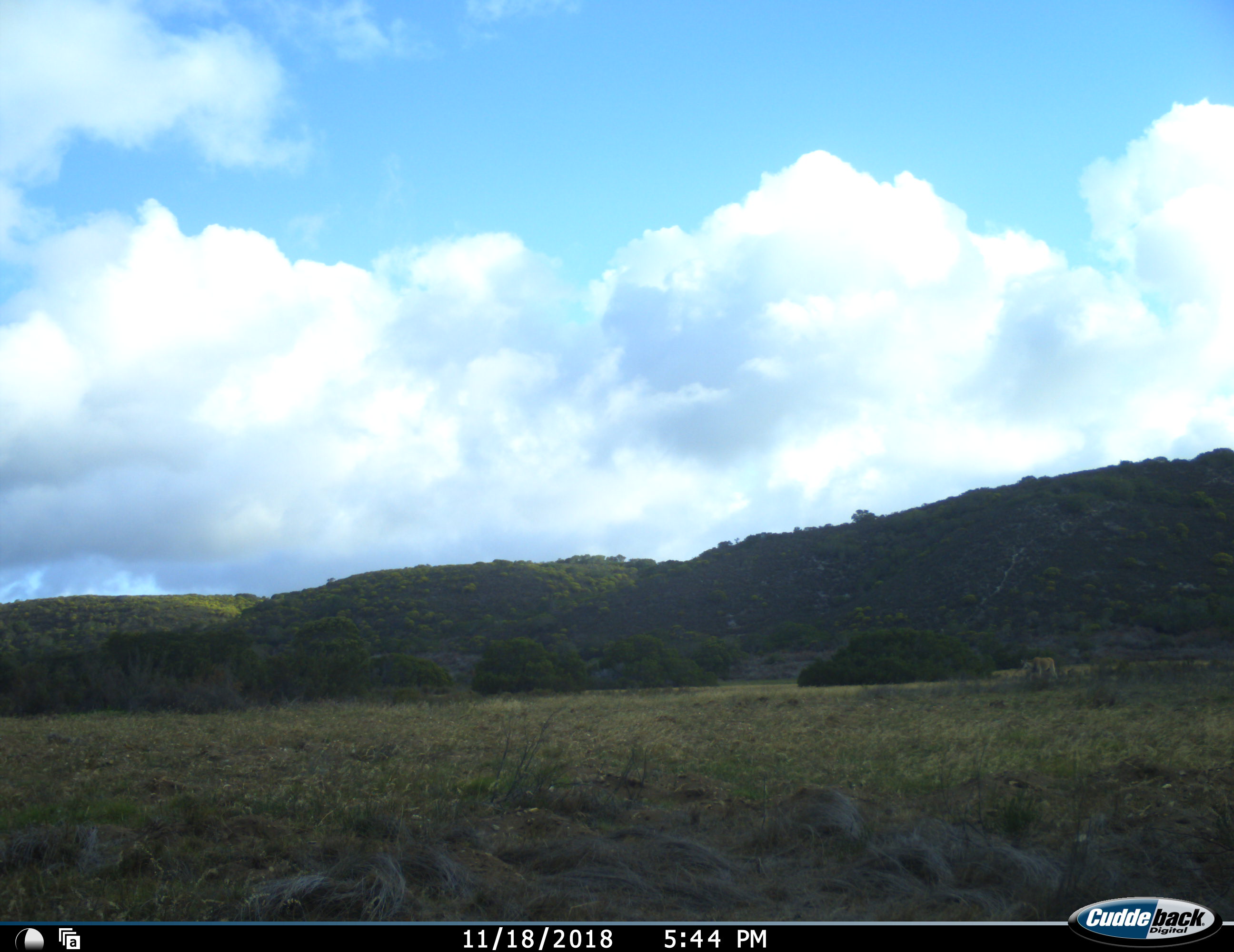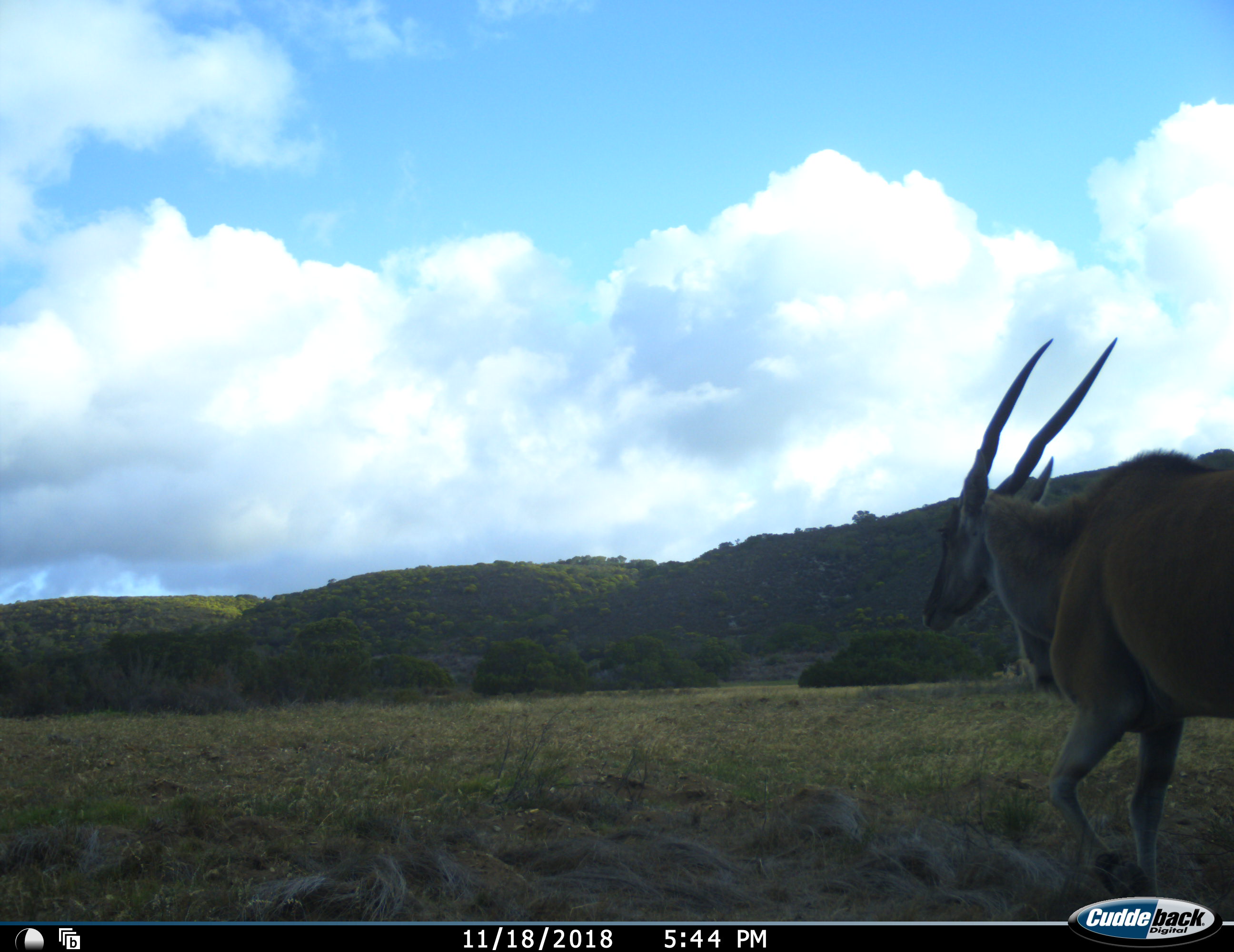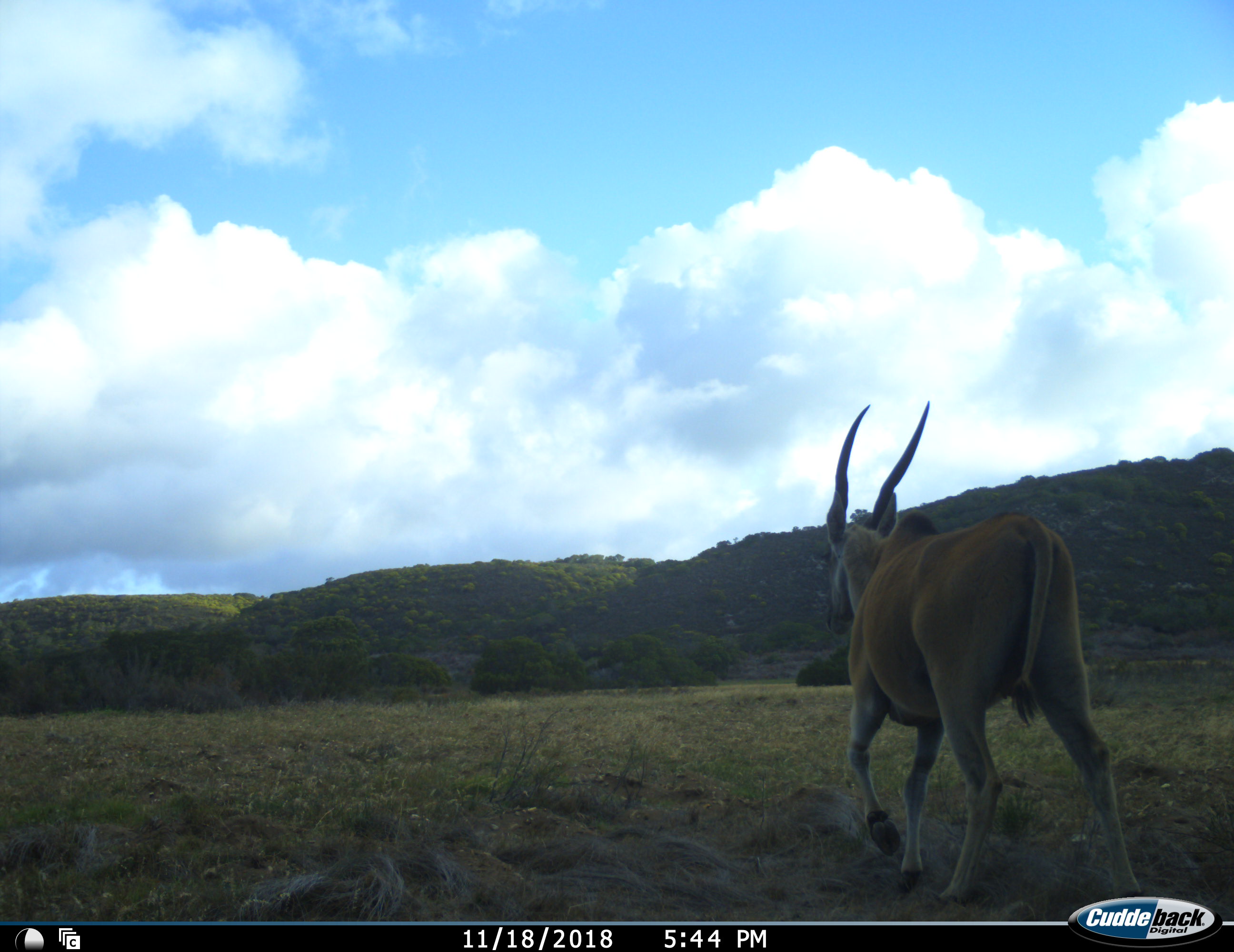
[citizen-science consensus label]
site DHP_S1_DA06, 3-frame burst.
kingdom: Animalia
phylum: Chordata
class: Mammalia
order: Artiodactyla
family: Bovidae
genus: Tragelaphus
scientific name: Tragelaphus oryx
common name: eland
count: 1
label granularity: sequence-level